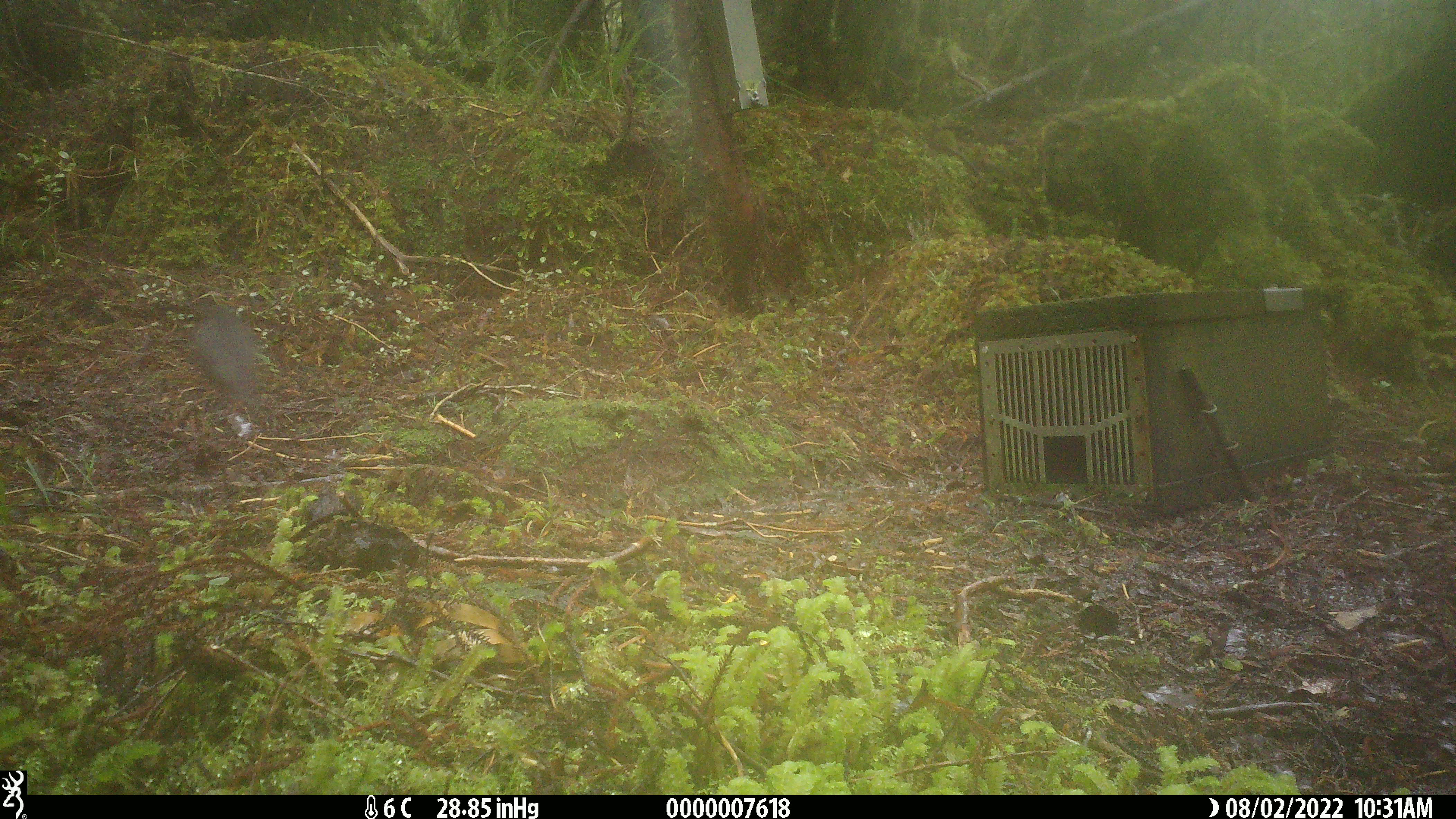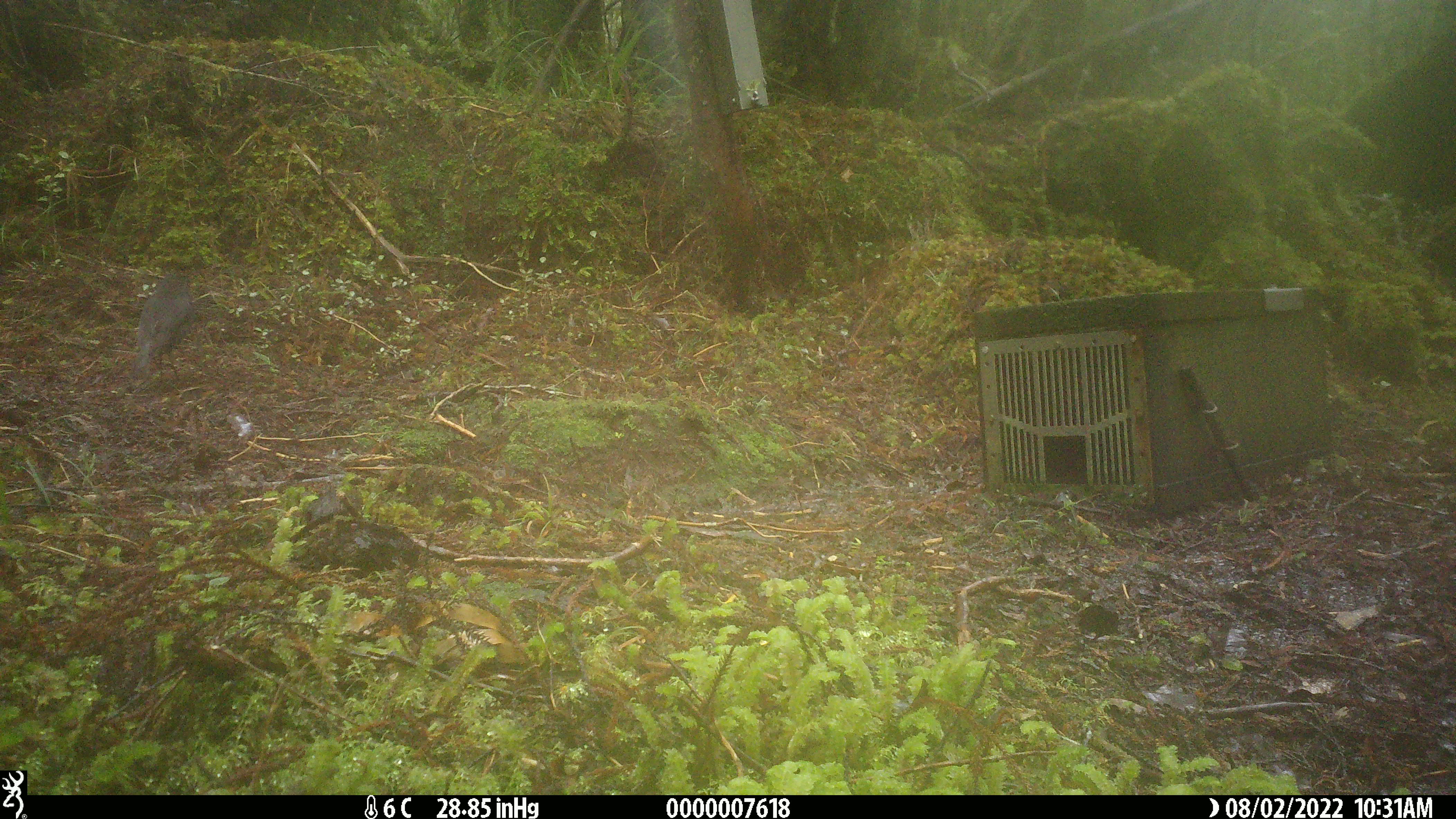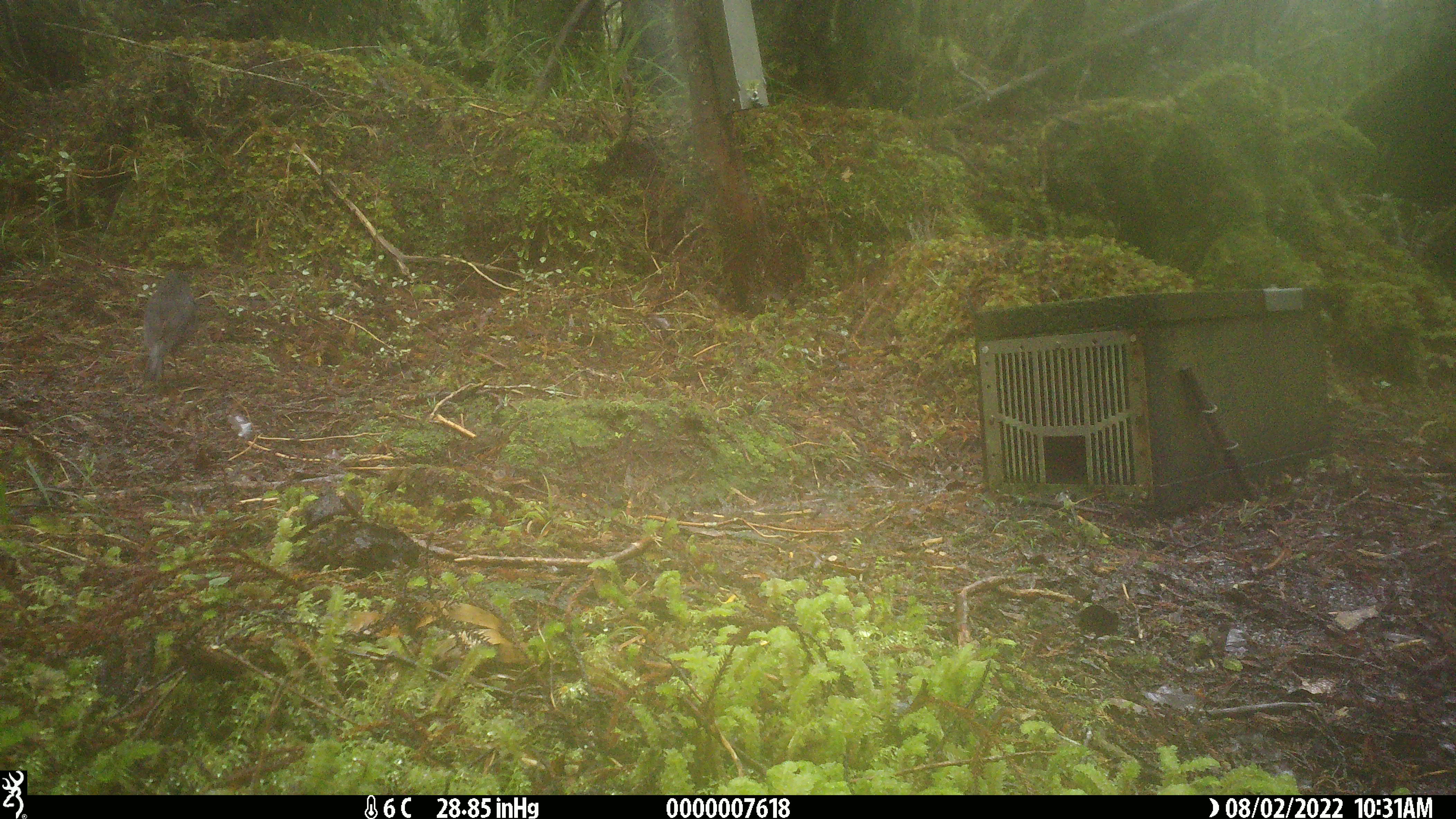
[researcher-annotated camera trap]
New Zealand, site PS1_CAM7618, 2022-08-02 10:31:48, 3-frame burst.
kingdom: Animalia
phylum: Chordata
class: Aves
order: Passeriformes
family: Petroicidae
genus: Petroica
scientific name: Petroica australis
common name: new zealand robin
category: robin